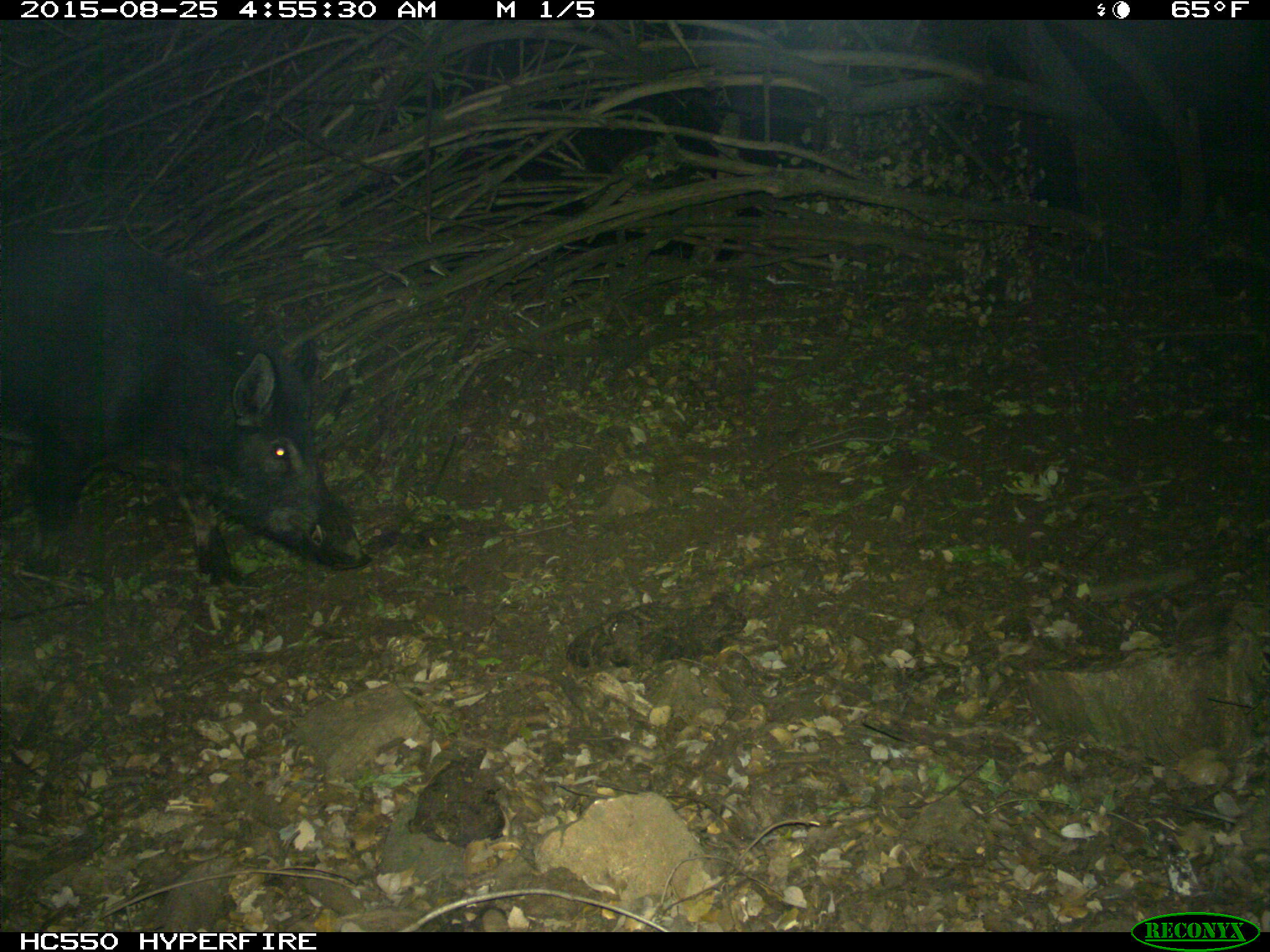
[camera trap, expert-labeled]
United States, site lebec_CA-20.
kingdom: Animalia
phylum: Chordata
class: Mammalia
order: Artiodactyla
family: Suidae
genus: Sus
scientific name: Sus scrofa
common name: wild boar